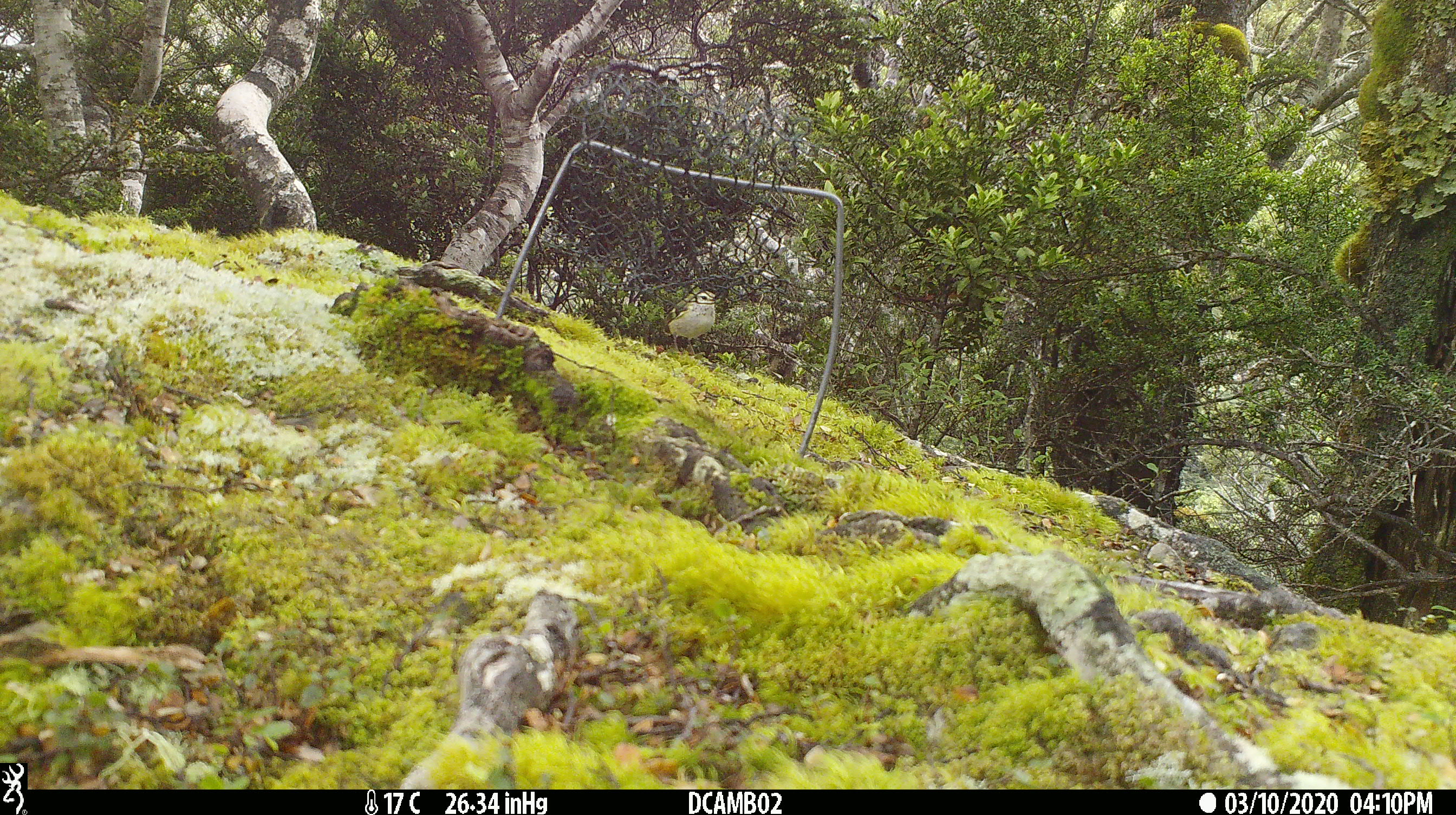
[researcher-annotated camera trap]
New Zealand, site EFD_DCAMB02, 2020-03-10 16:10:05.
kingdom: Animalia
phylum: Chordata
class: Aves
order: Passeriformes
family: Acanthisittidae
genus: Acanthisitta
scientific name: Acanthisitta chloris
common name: rifleman